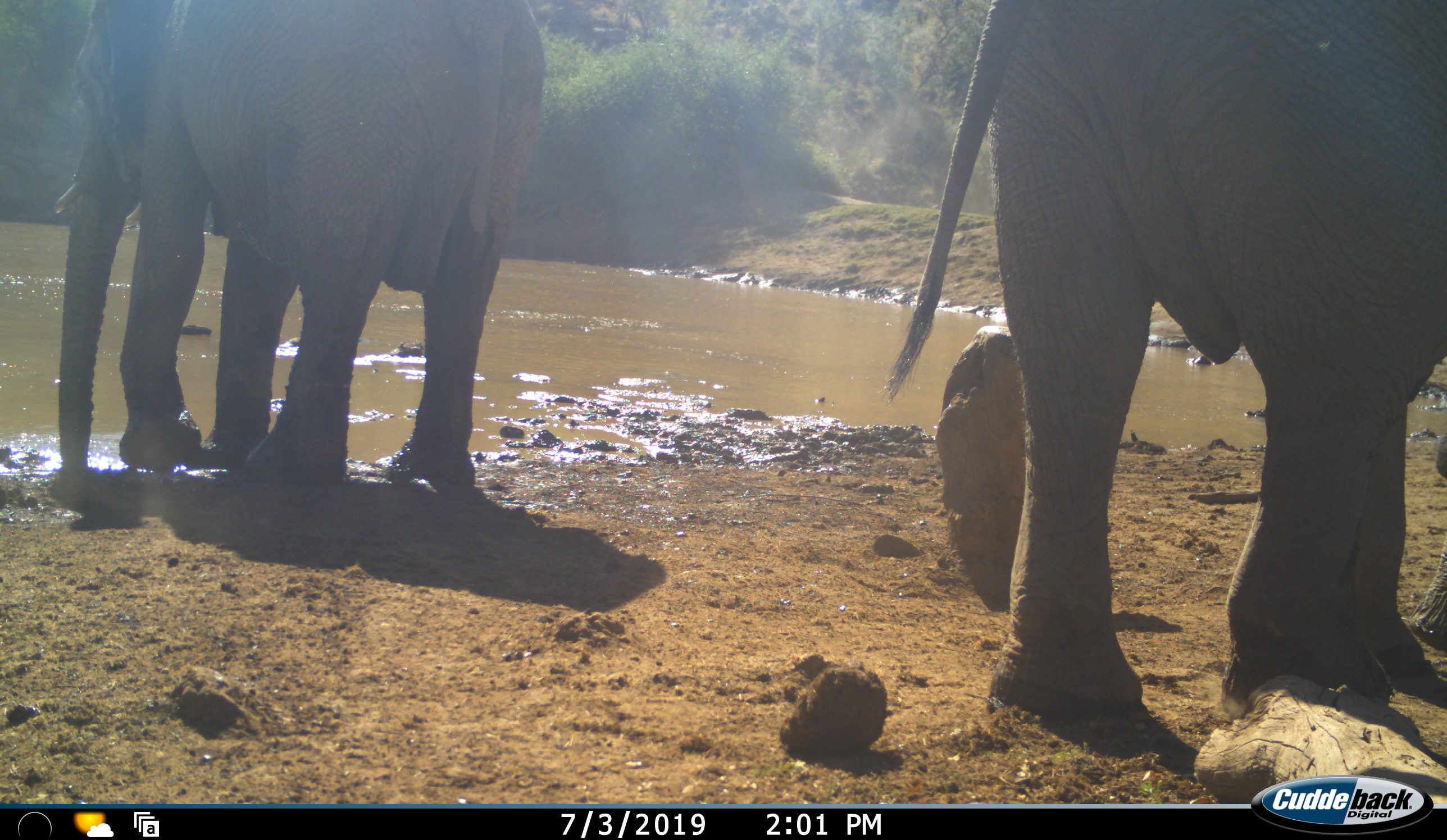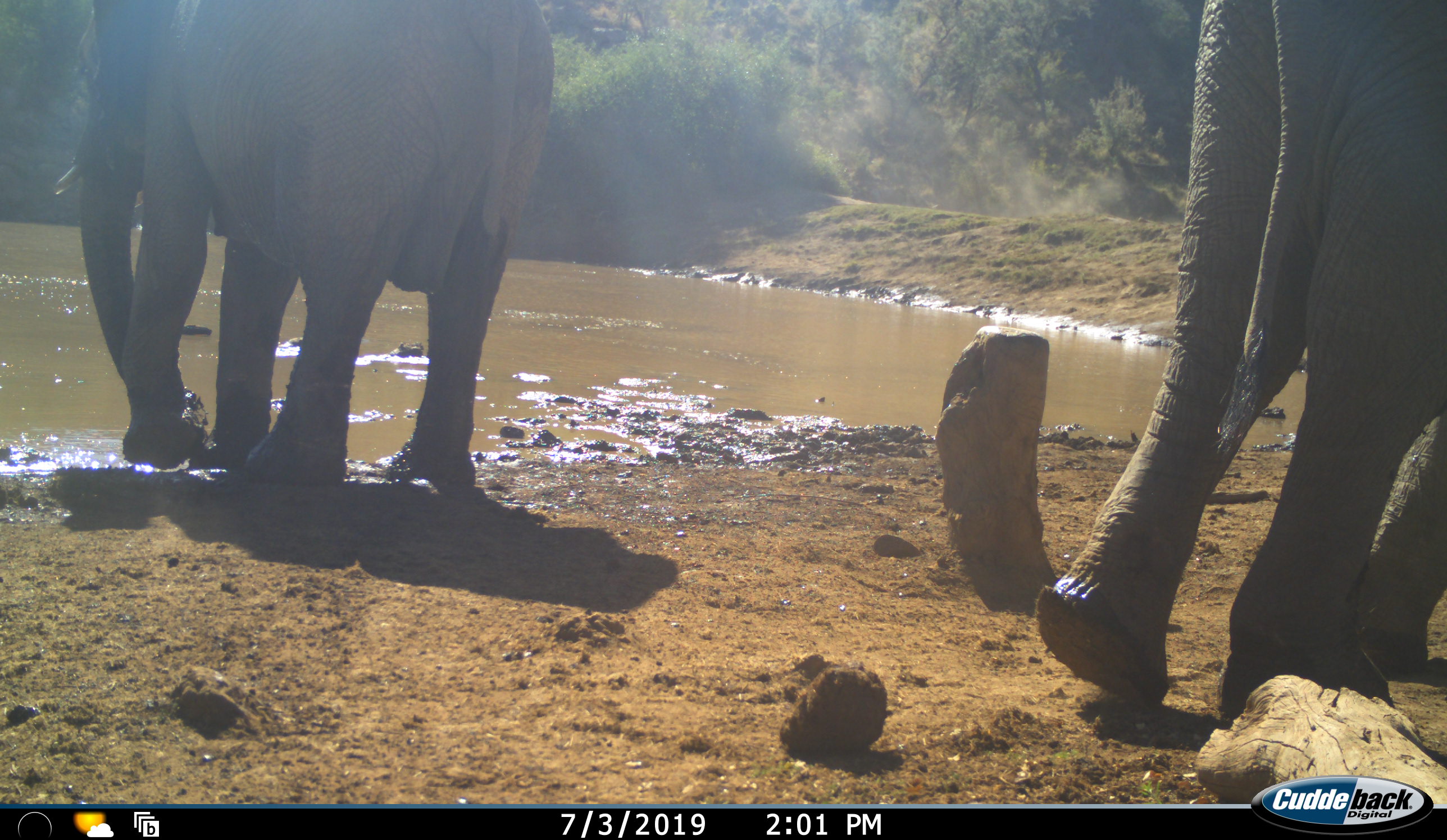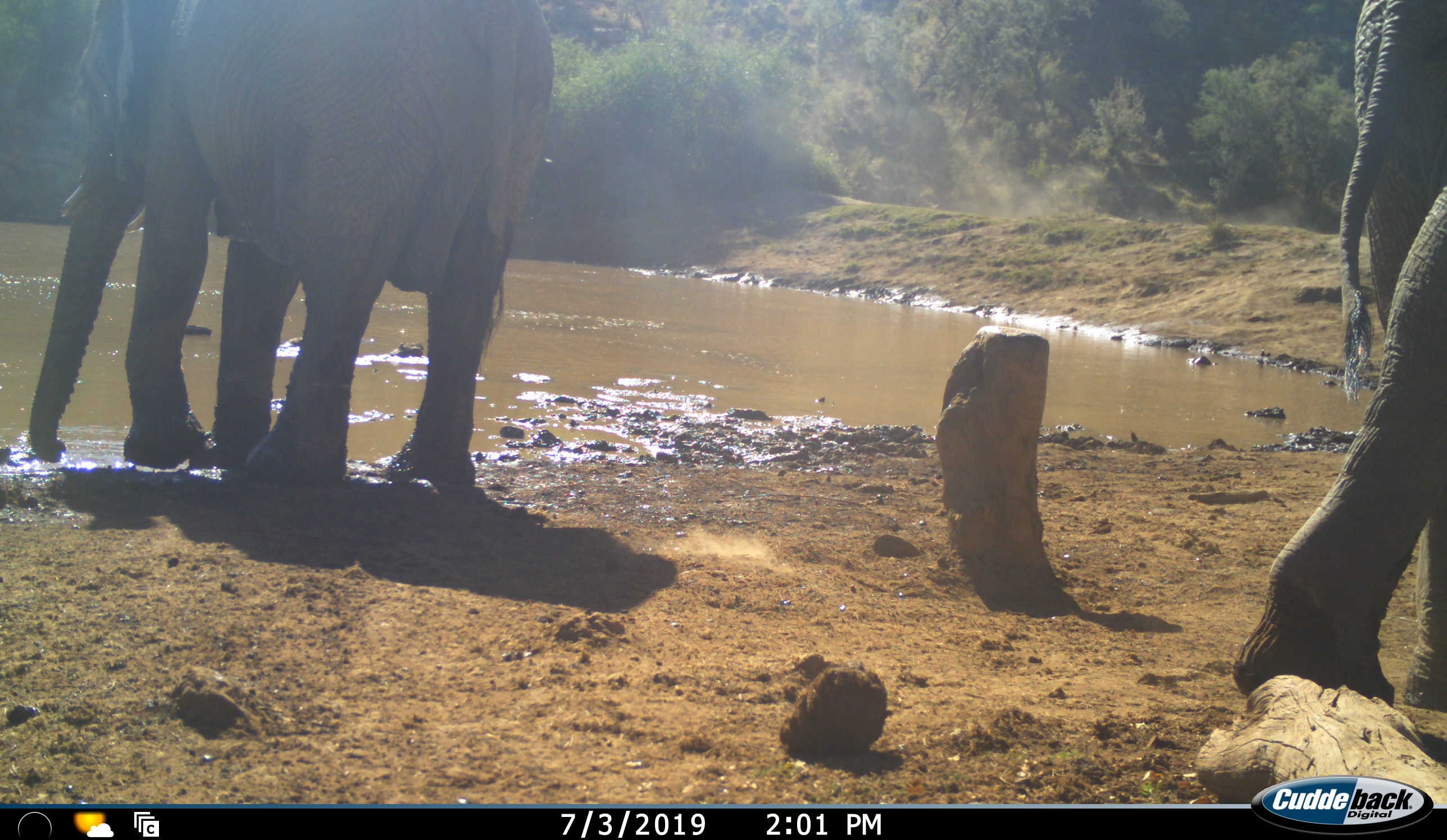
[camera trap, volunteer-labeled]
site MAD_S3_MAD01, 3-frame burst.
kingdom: Animalia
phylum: Chordata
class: Mammalia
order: Proboscidea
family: Elephantidae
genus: Loxodonta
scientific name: Loxodonta africana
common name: african bush elephant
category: elephant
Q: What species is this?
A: Elephant (african bush elephant) (Loxodonta africana).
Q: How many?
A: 2.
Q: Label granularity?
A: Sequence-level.